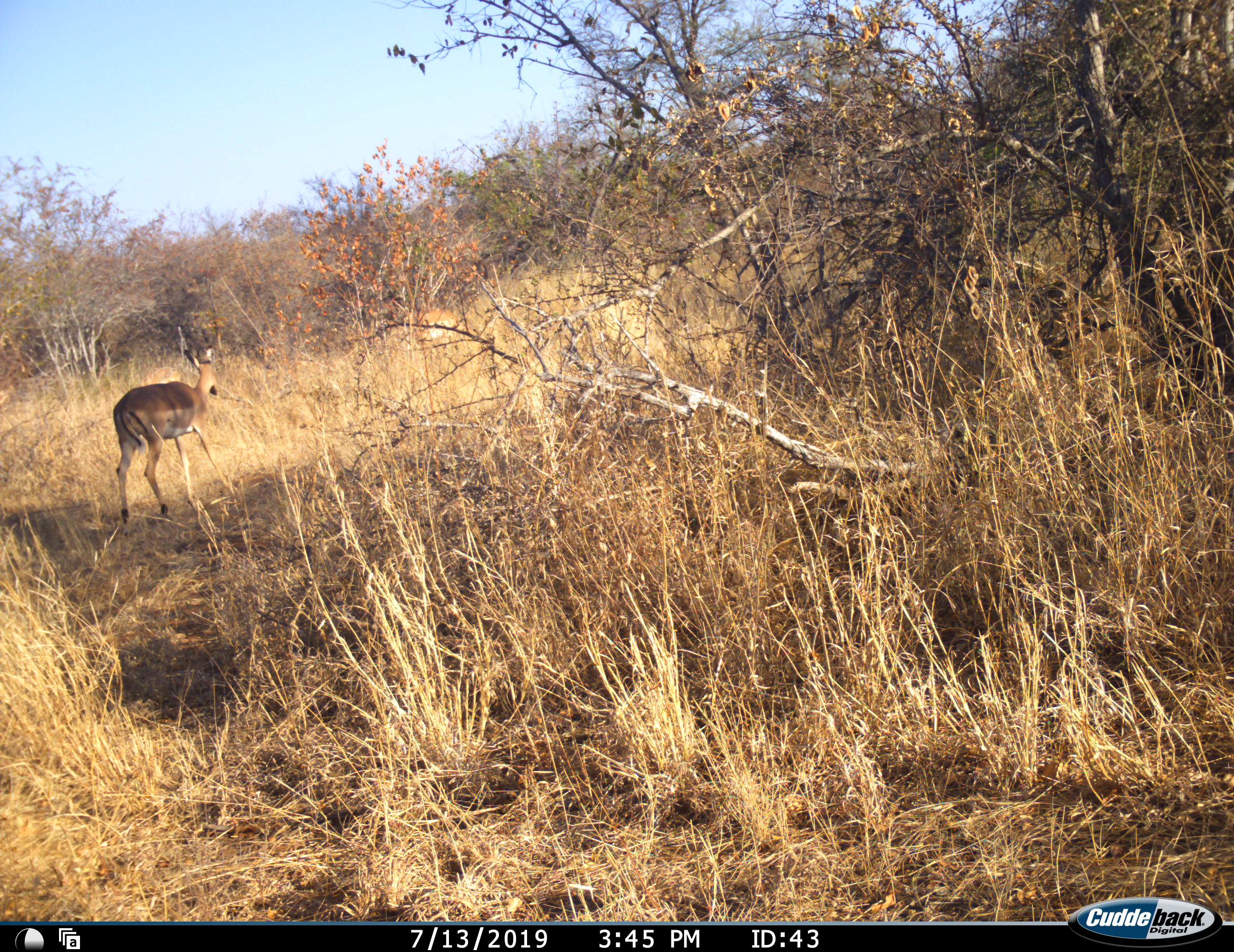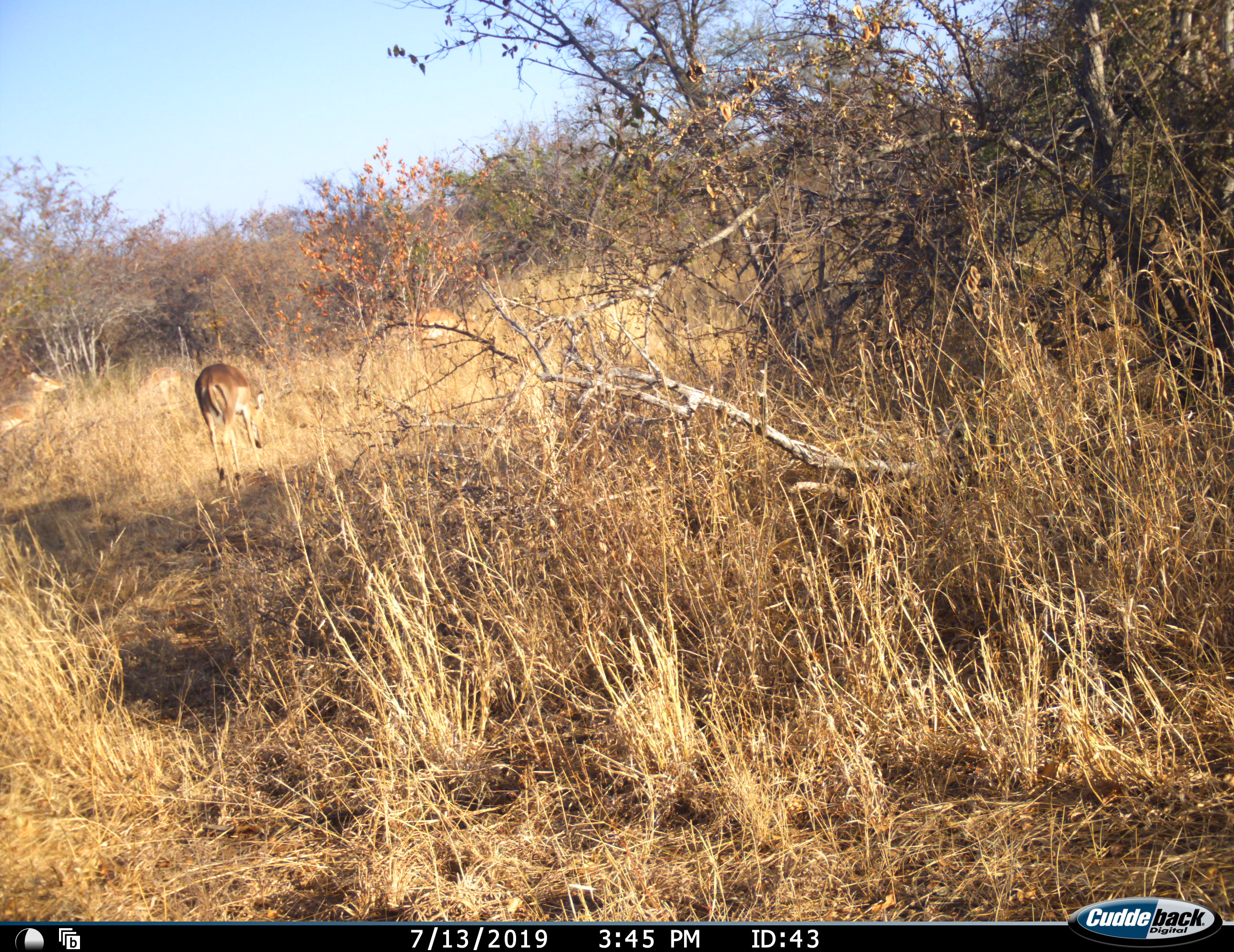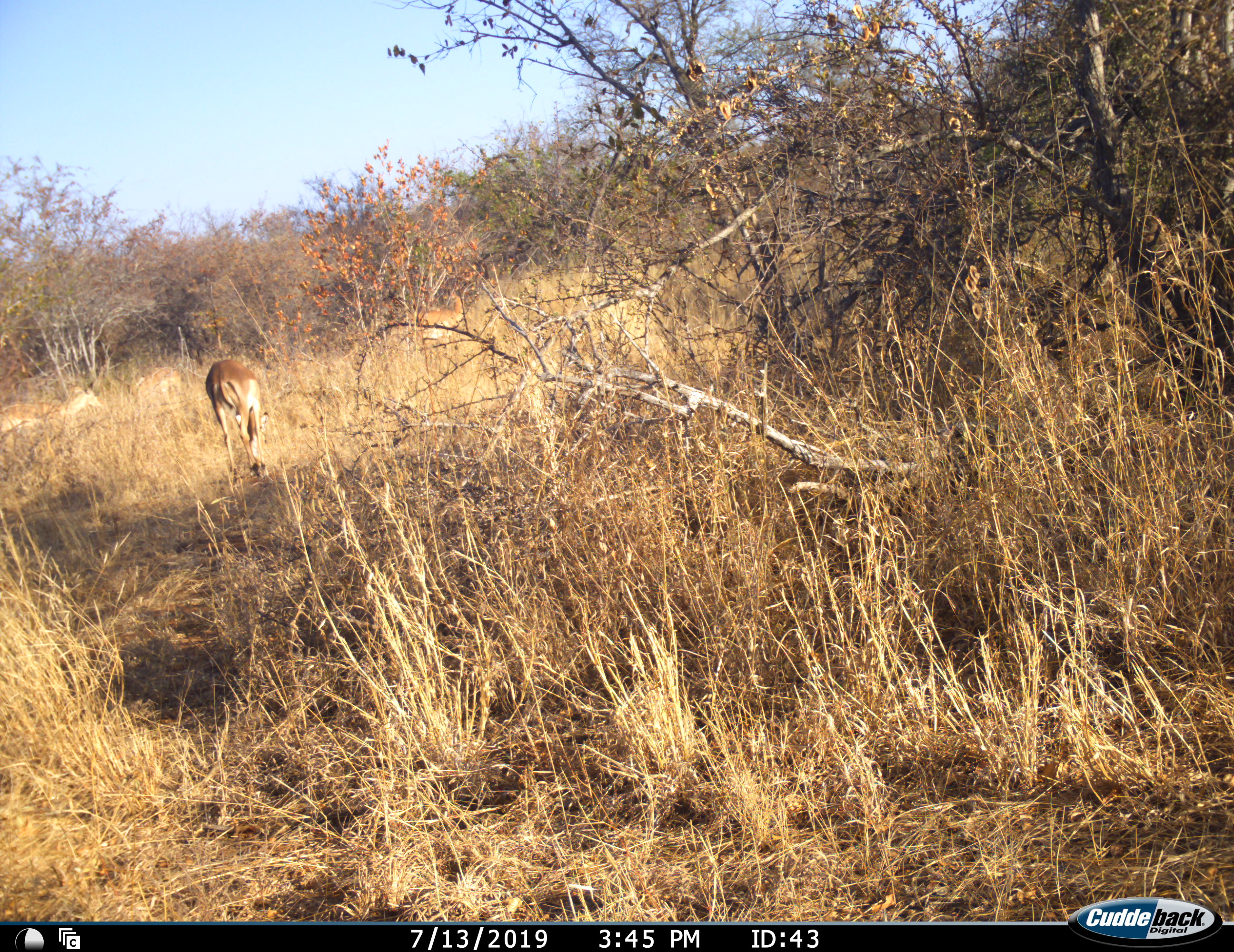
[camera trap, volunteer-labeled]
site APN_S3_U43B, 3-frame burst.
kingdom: Animalia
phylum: Chordata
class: Mammalia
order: Artiodactyla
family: Bovidae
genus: Aepyceros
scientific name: Aepyceros melampus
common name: impala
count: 1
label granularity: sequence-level